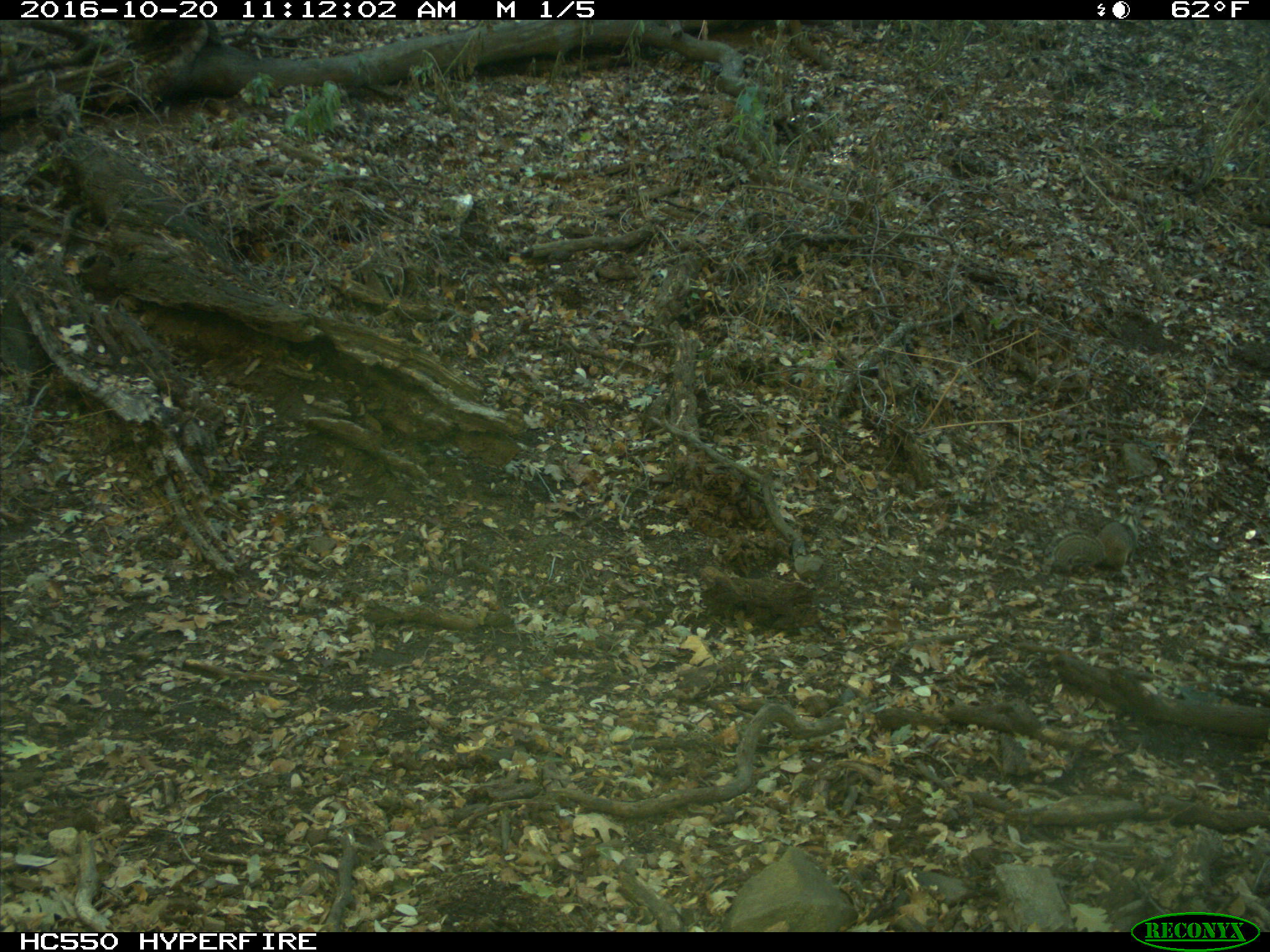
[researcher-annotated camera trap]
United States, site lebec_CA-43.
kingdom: Animalia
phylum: Chordata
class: Mammalia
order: Rodentia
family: Sciuridae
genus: Otospermophilus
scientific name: Otospermophilus beecheyi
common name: california ground squirrel